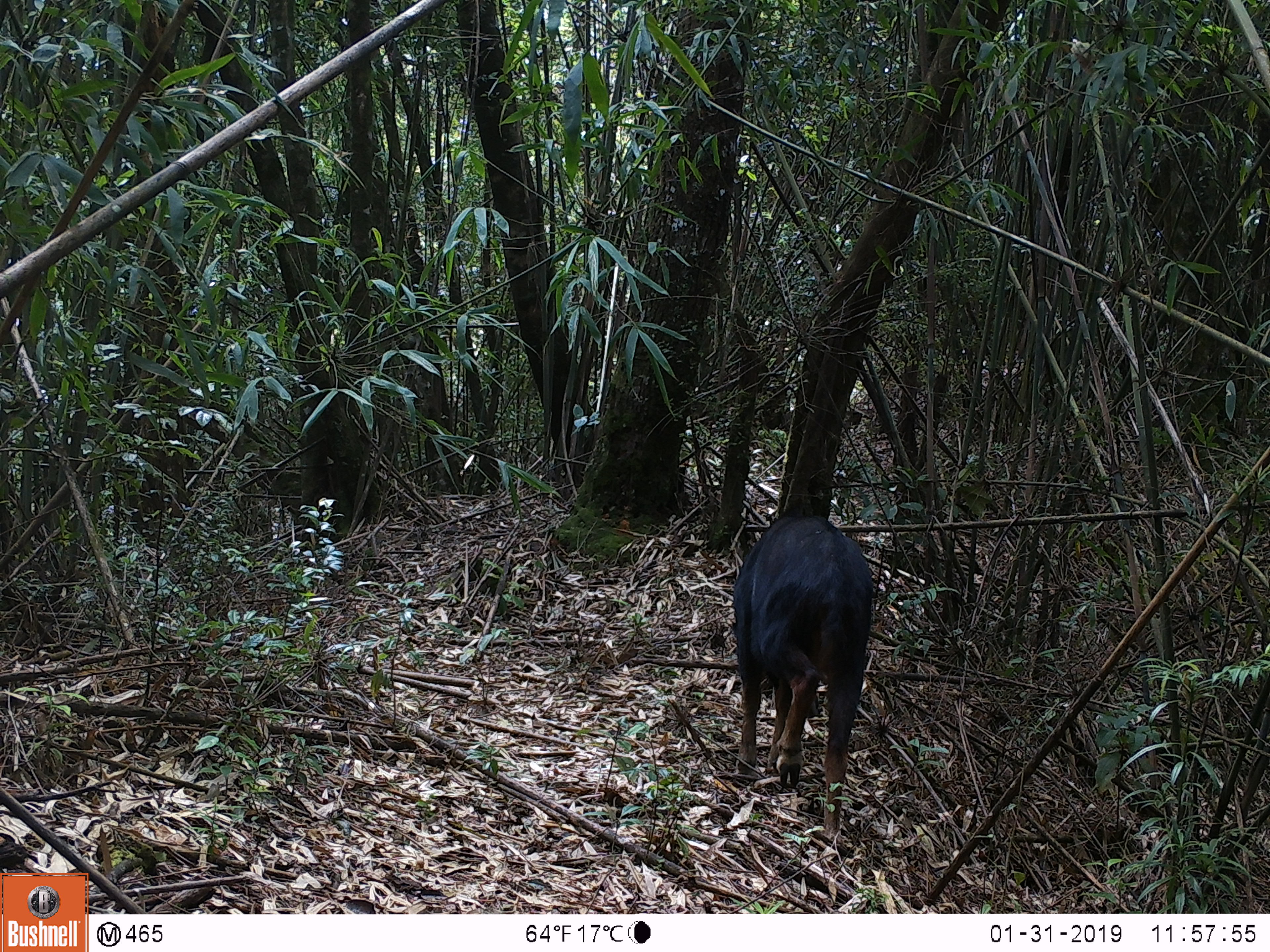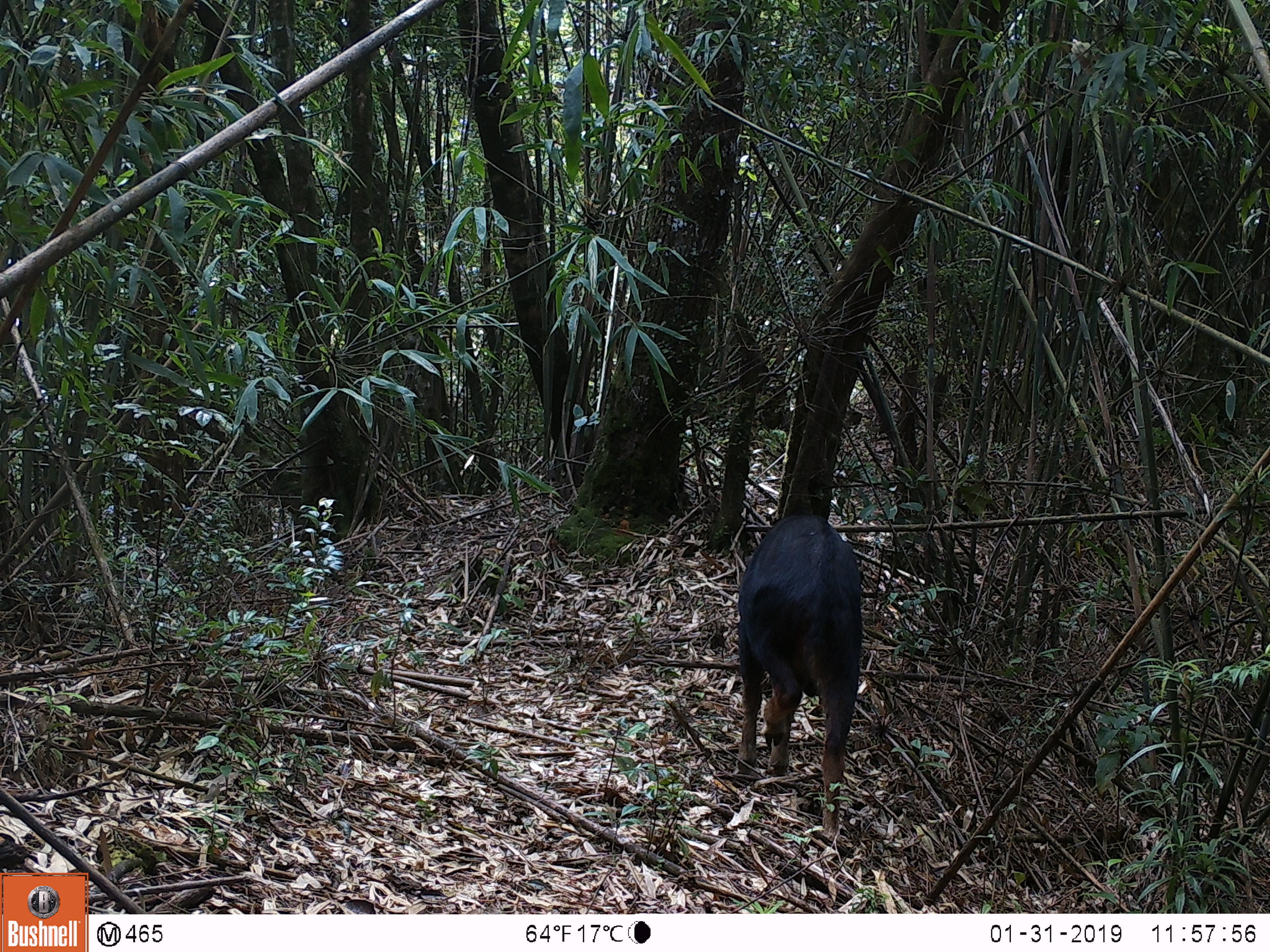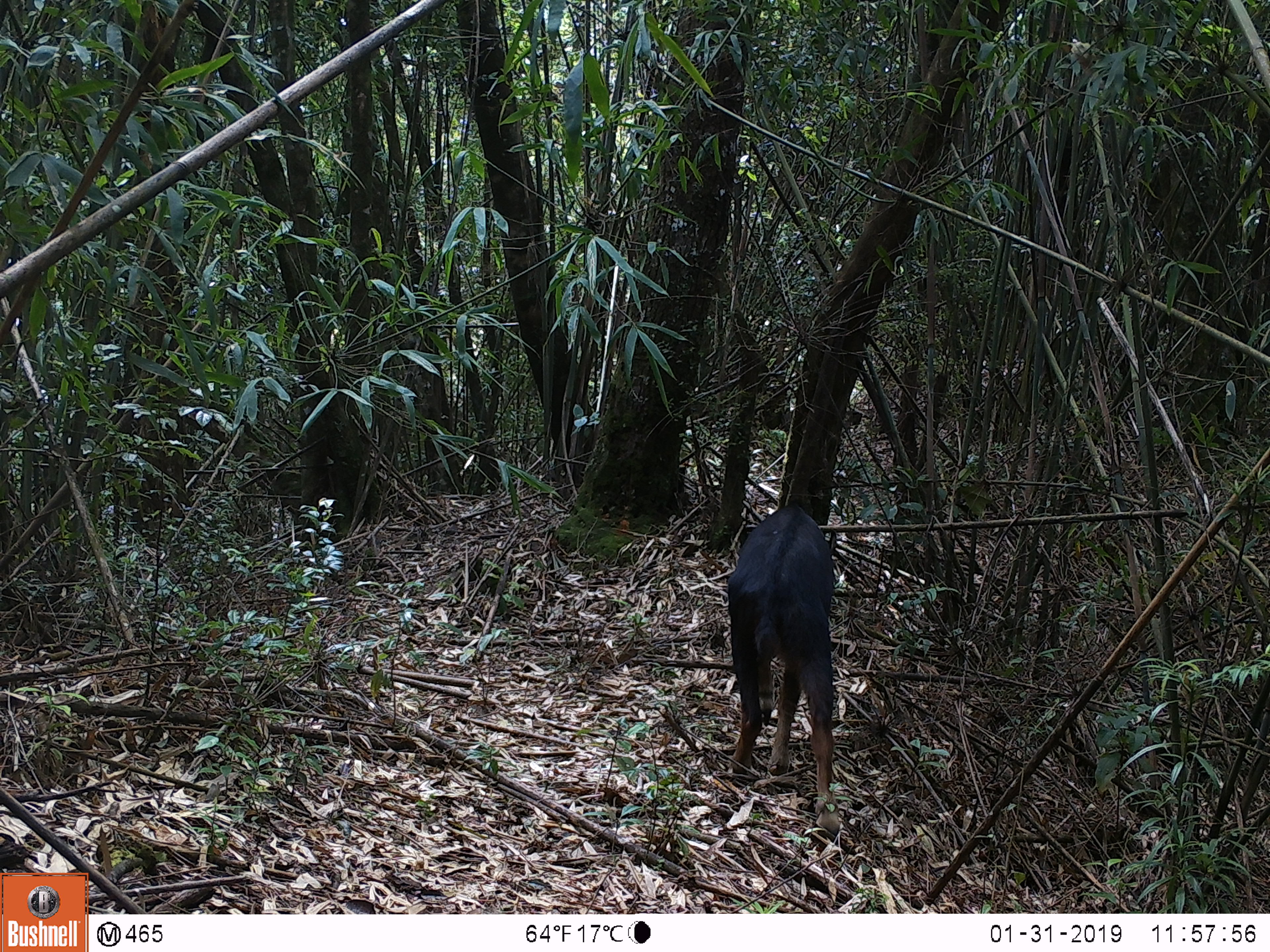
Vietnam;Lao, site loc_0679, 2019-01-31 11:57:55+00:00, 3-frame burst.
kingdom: Animalia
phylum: Chordata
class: Mammalia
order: Artiodactyla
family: Bovidae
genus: Capricornis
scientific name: Capricornis sumatraensis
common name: chinese serow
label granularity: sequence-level